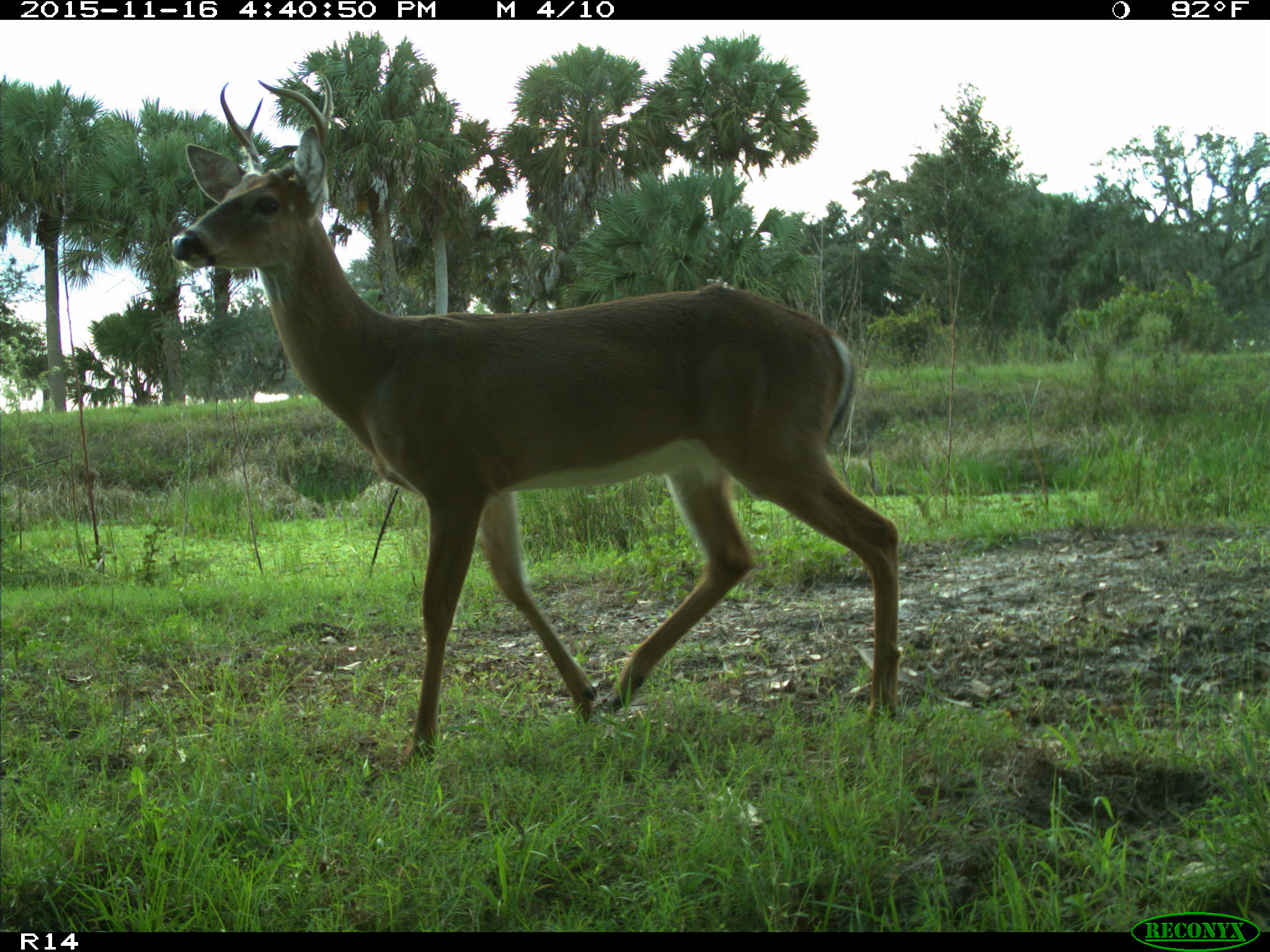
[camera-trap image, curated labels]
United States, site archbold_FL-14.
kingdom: Animalia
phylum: Chordata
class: Mammalia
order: Artiodactyla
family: Cervidae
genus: Odocoileus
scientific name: Odocoileus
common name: deer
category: unidentified deer